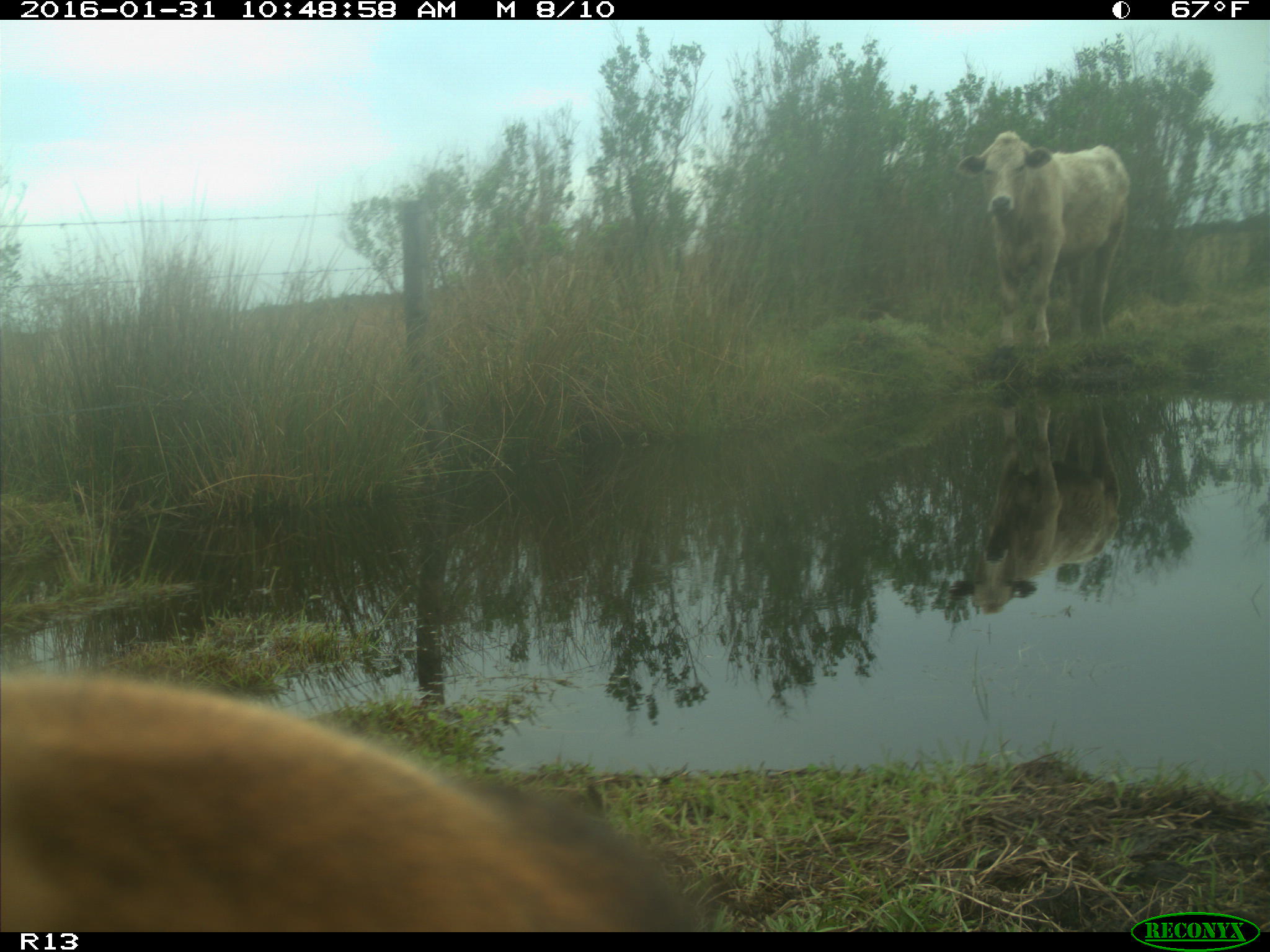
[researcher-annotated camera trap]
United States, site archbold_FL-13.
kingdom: Animalia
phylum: Chordata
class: Mammalia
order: Artiodactyla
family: Bovidae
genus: Bos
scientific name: Bos taurus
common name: domestic cow